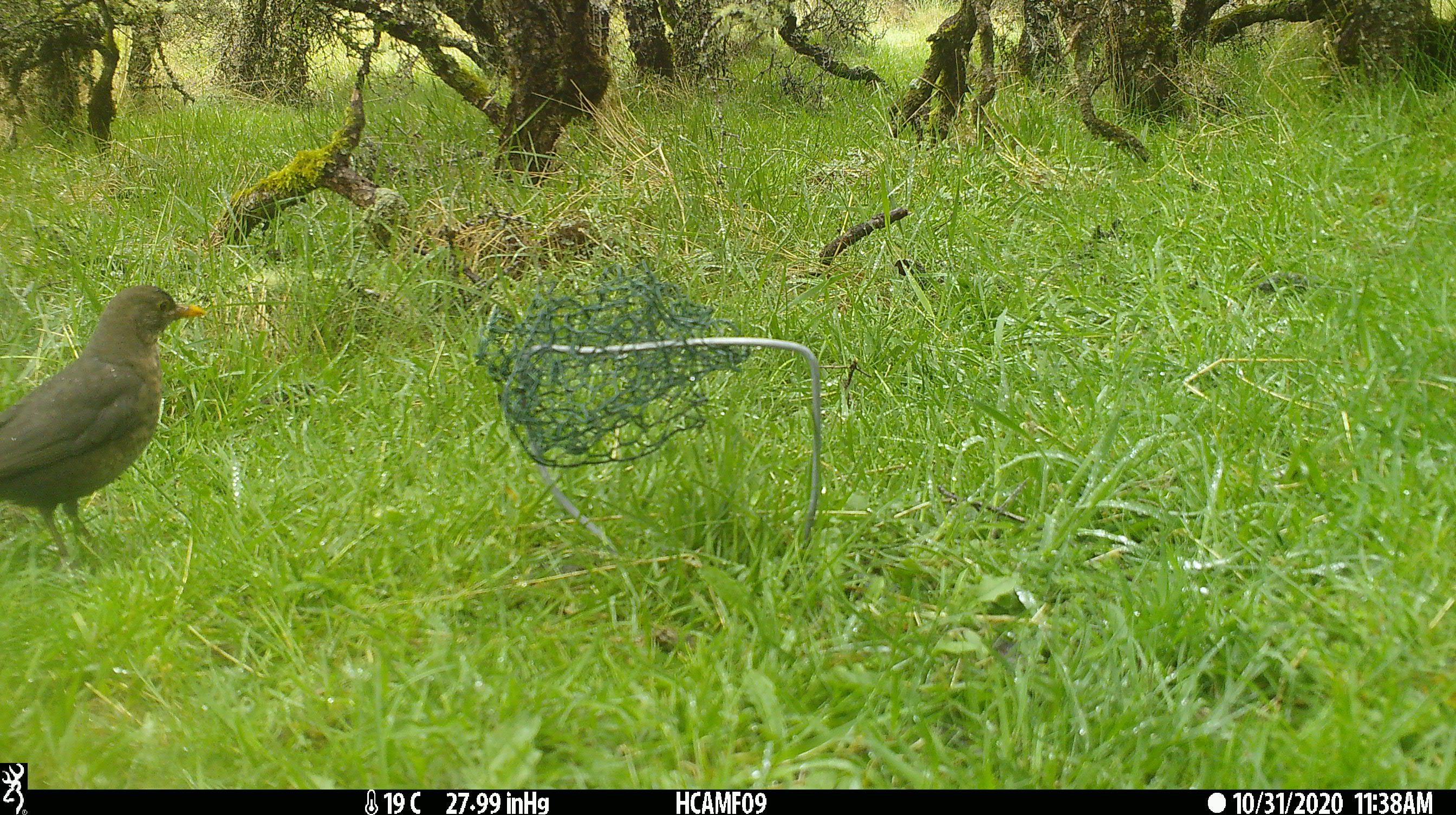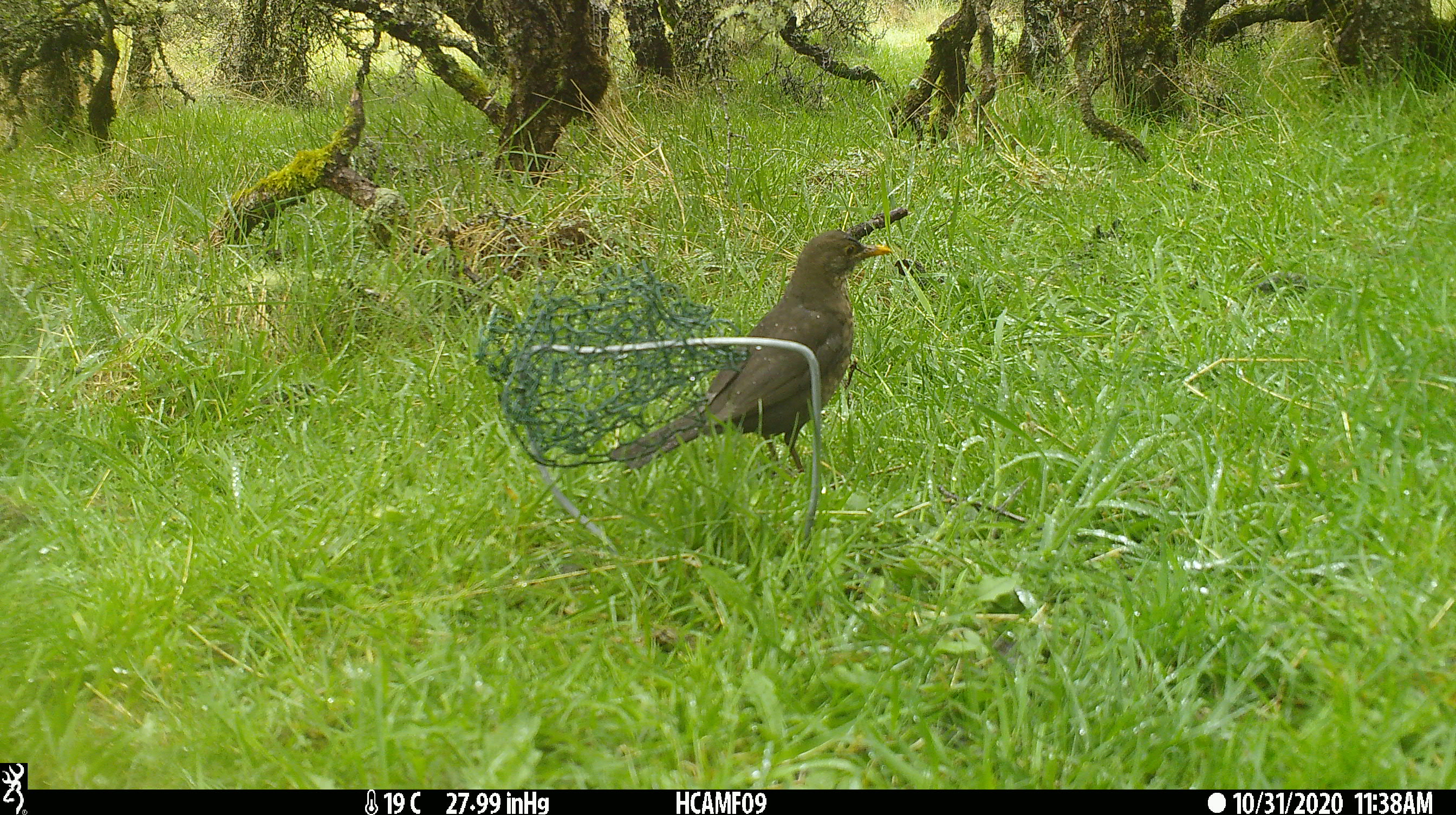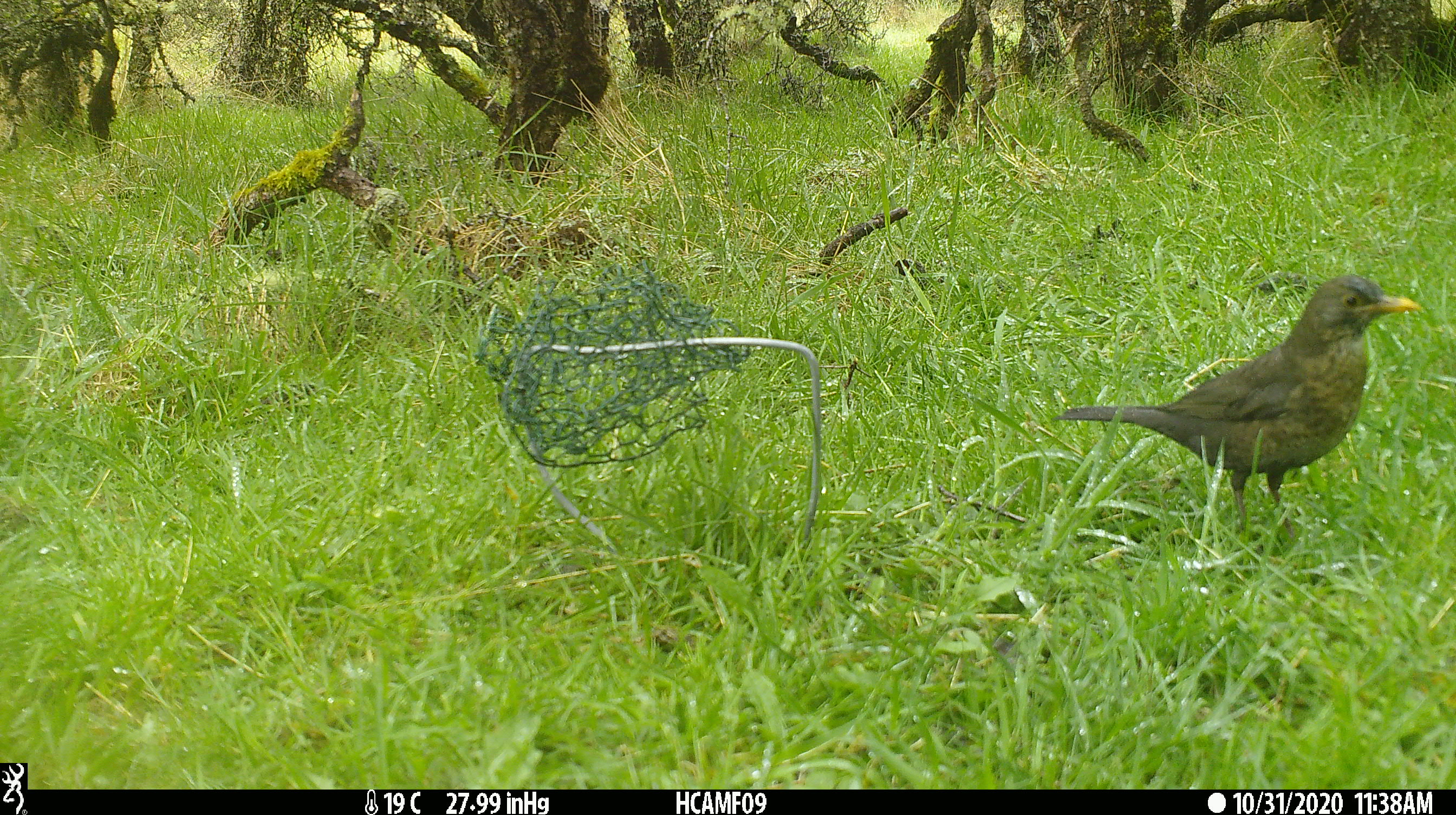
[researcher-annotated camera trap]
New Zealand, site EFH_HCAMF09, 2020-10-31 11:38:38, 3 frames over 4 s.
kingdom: Animalia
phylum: Chordata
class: Aves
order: Passeriformes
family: Turdidae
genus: Turdus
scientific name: Turdus merula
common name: eurasian blackbird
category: blackbird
Blackbird (eurasian blackbird) (Turdus merula).